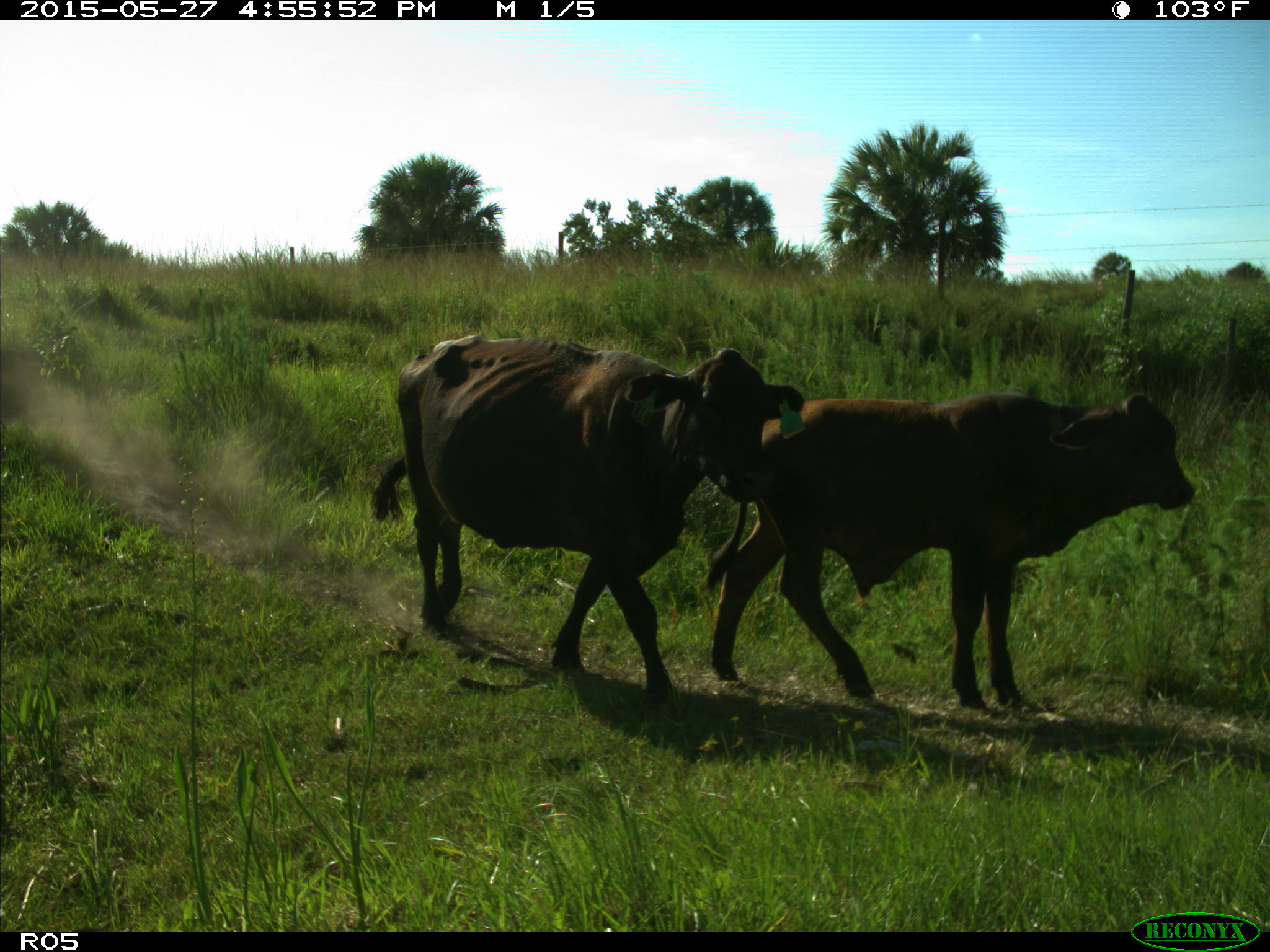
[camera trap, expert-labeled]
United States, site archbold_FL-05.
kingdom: Animalia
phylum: Chordata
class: Mammalia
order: Artiodactyla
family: Bovidae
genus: Bos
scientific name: Bos taurus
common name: domestic cow